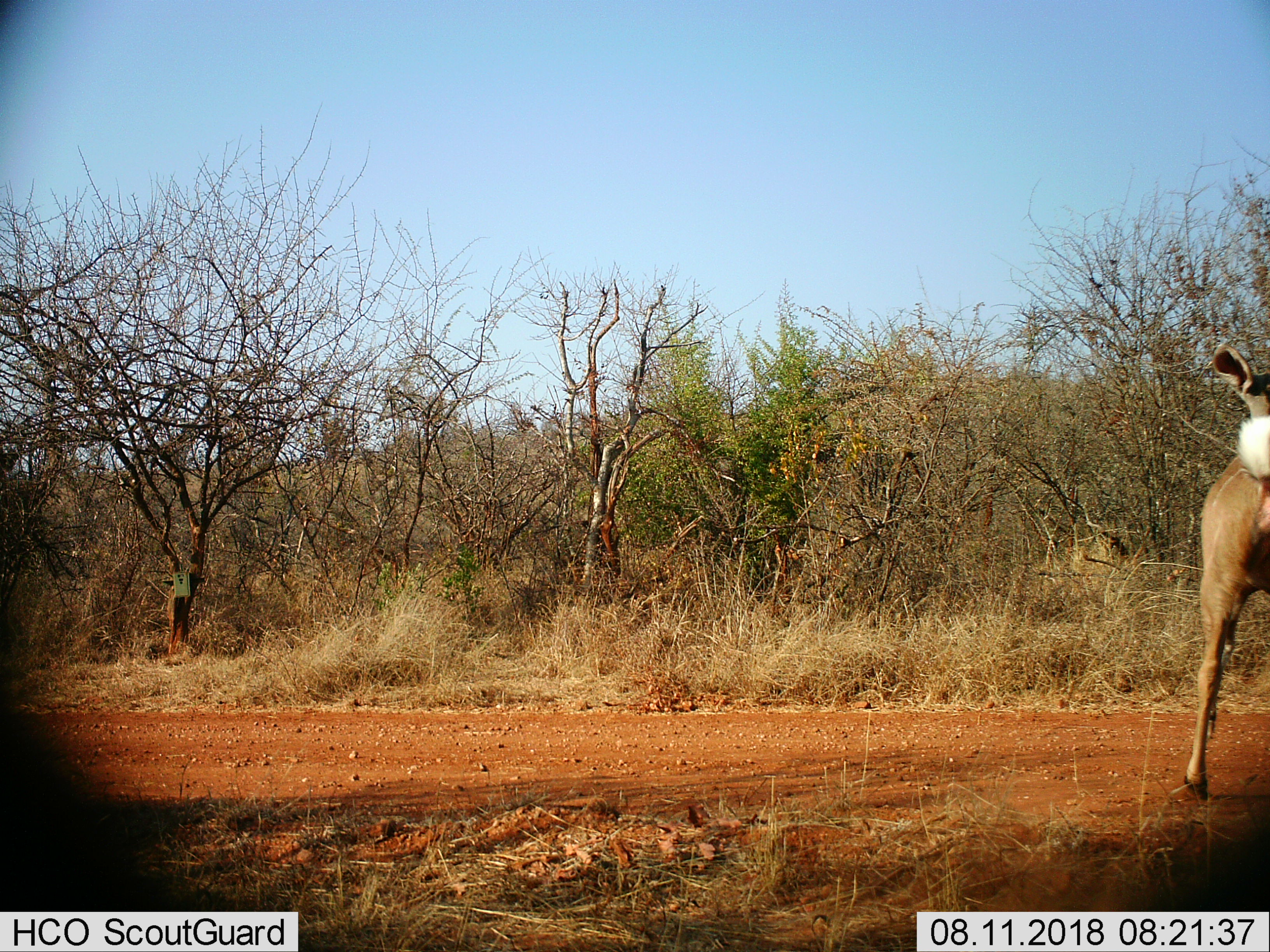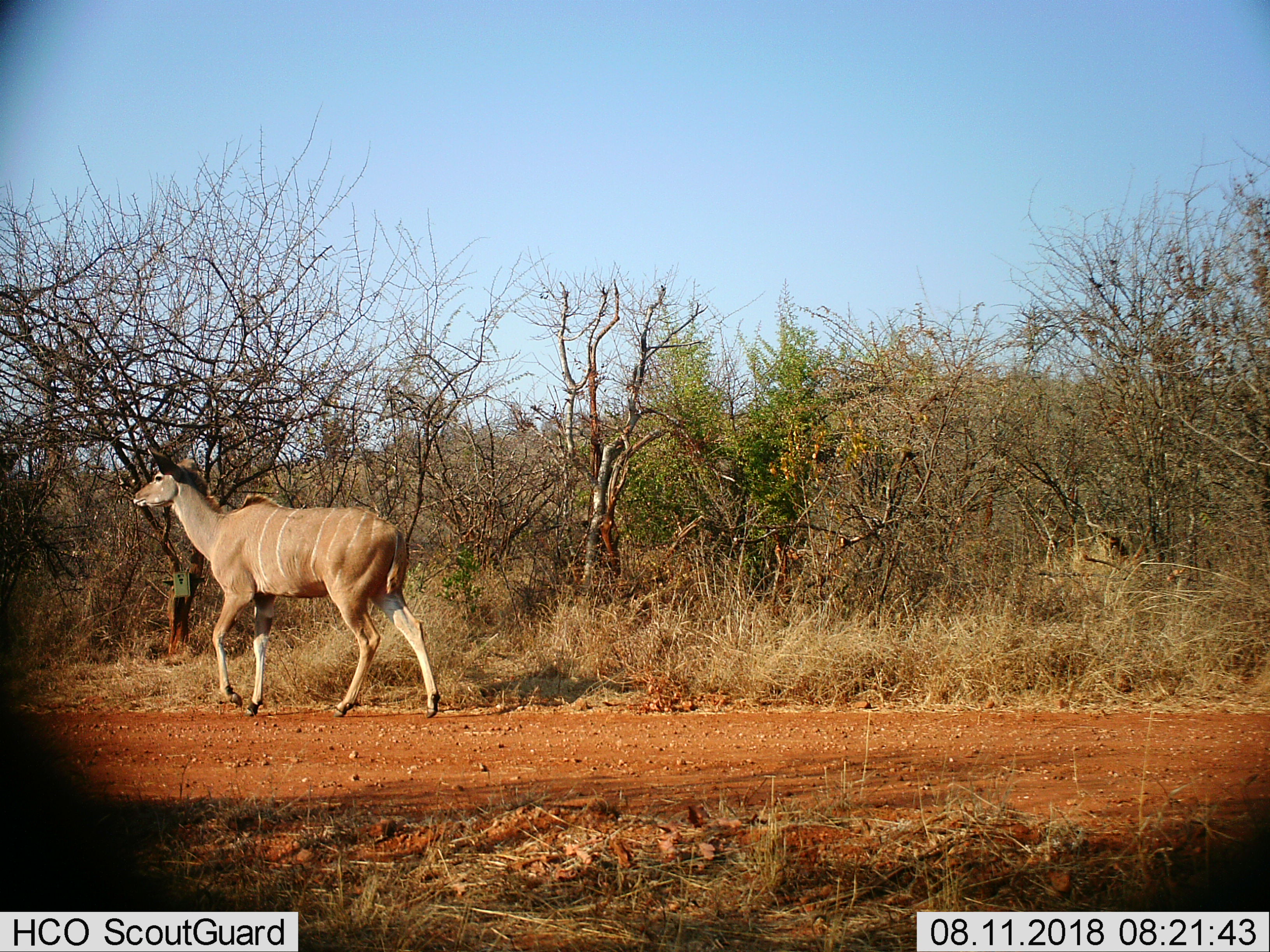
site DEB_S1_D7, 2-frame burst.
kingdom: Animalia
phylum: Chordata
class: Mammalia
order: Artiodactyla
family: Bovidae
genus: Tragelaphus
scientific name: Tragelaphus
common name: kudu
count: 1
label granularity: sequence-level